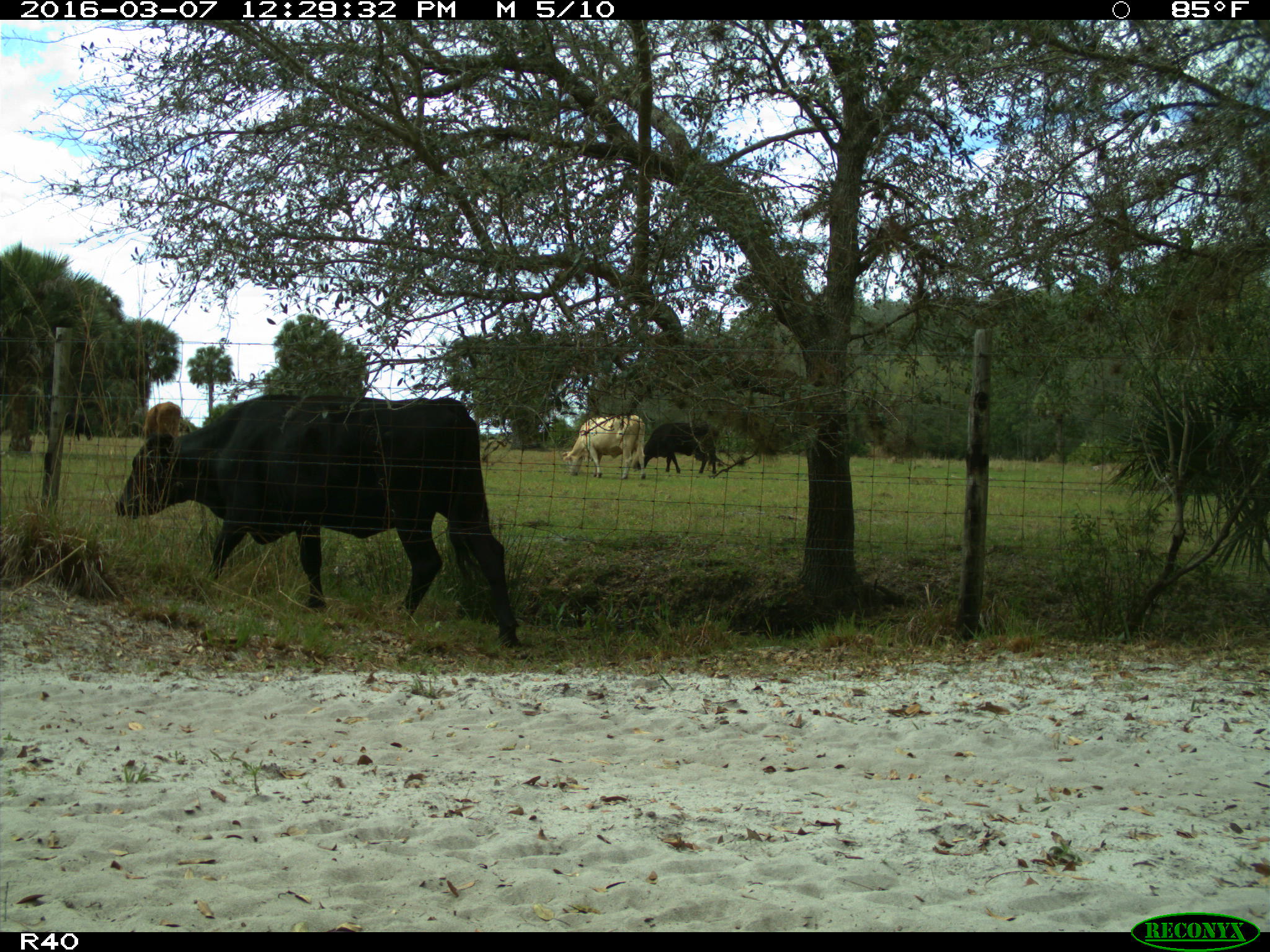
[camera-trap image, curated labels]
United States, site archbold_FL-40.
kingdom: Animalia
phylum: Chordata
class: Mammalia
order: Artiodactyla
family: Bovidae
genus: Bos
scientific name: Bos taurus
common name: domestic cow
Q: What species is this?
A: Bos taurus (domestic cow).